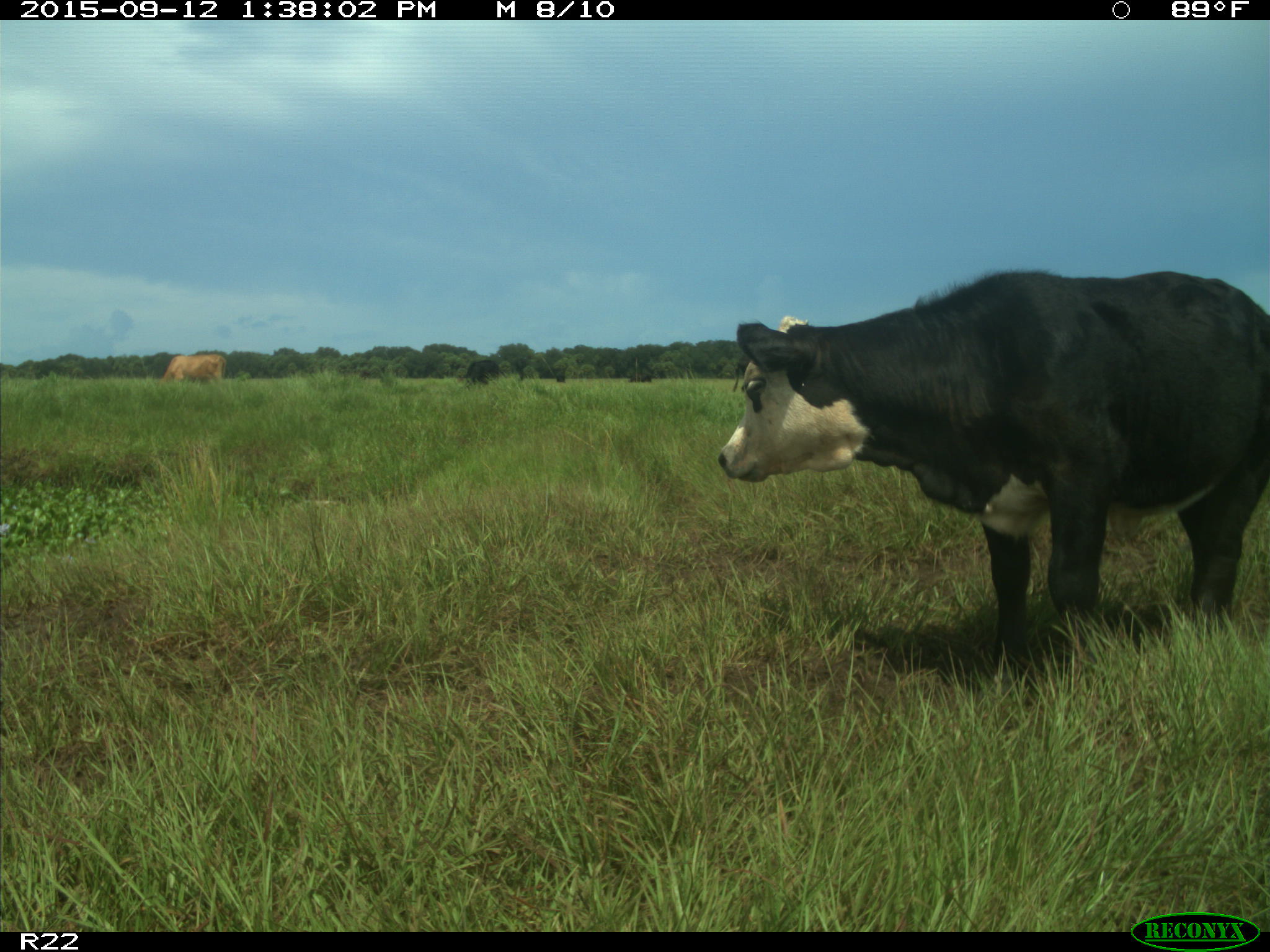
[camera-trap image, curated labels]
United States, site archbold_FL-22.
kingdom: Animalia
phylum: Chordata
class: Mammalia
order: Artiodactyla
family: Bovidae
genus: Bos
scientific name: Bos taurus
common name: domestic cow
Bos taurus (domestic cow).